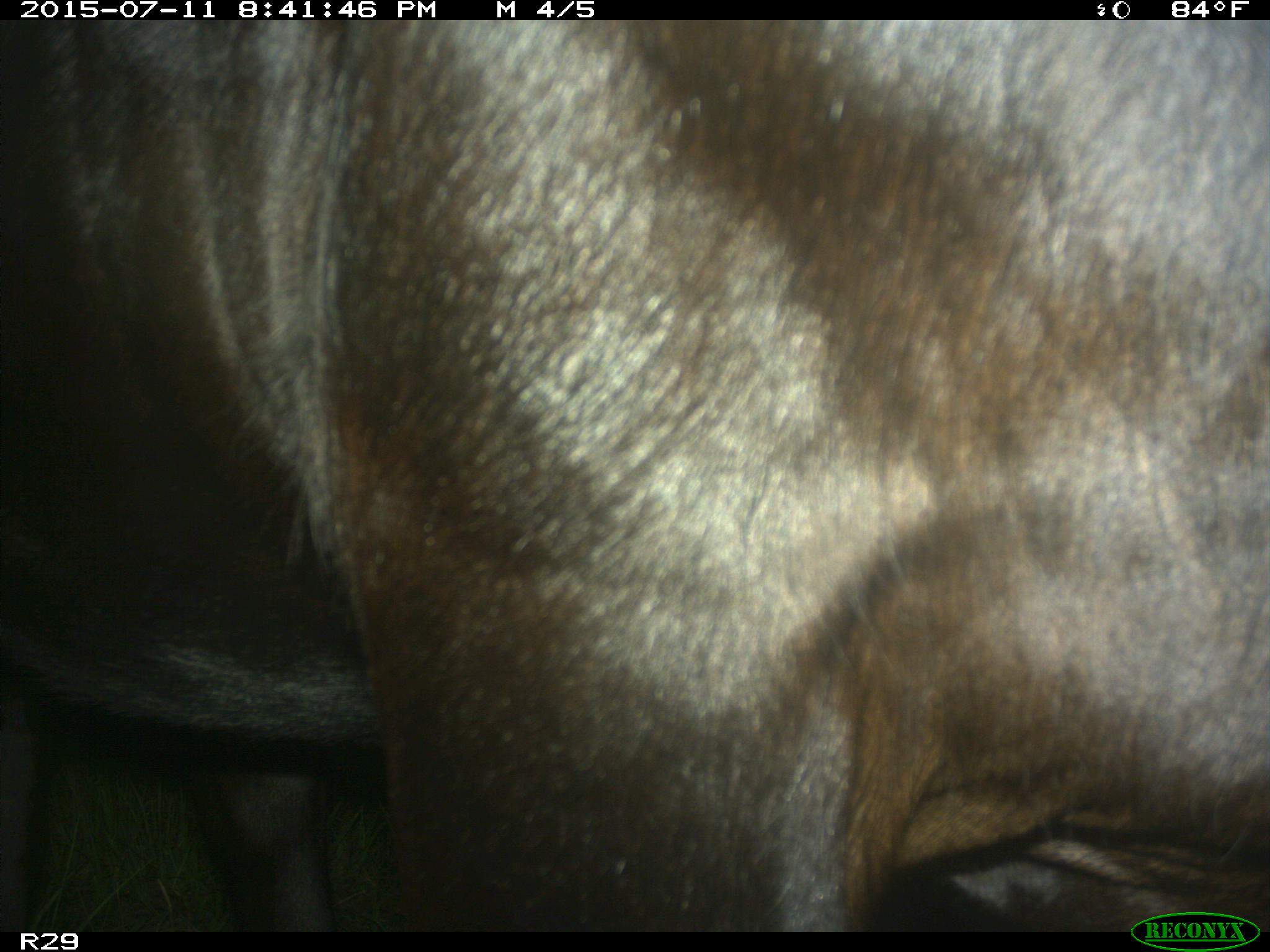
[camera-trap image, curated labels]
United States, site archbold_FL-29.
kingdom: Animalia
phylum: Chordata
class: Mammalia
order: Artiodactyla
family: Bovidae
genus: Bos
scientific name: Bos taurus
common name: domestic cow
Bos taurus (domestic cow).